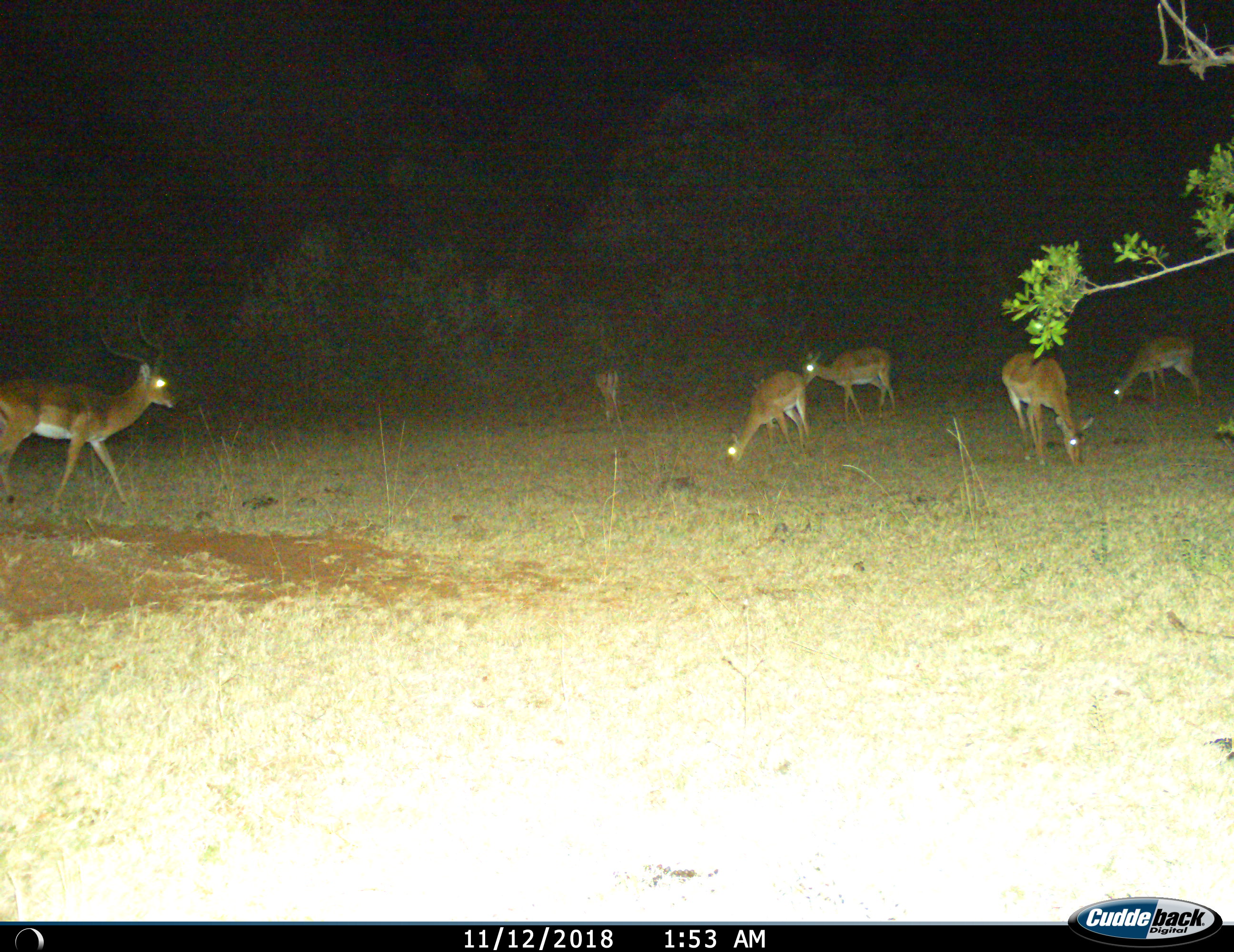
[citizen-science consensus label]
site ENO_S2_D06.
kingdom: Animalia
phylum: Chordata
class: Mammalia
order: Artiodactyla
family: Bovidae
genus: Aepyceros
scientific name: Aepyceros melampus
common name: impala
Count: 6.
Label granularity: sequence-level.